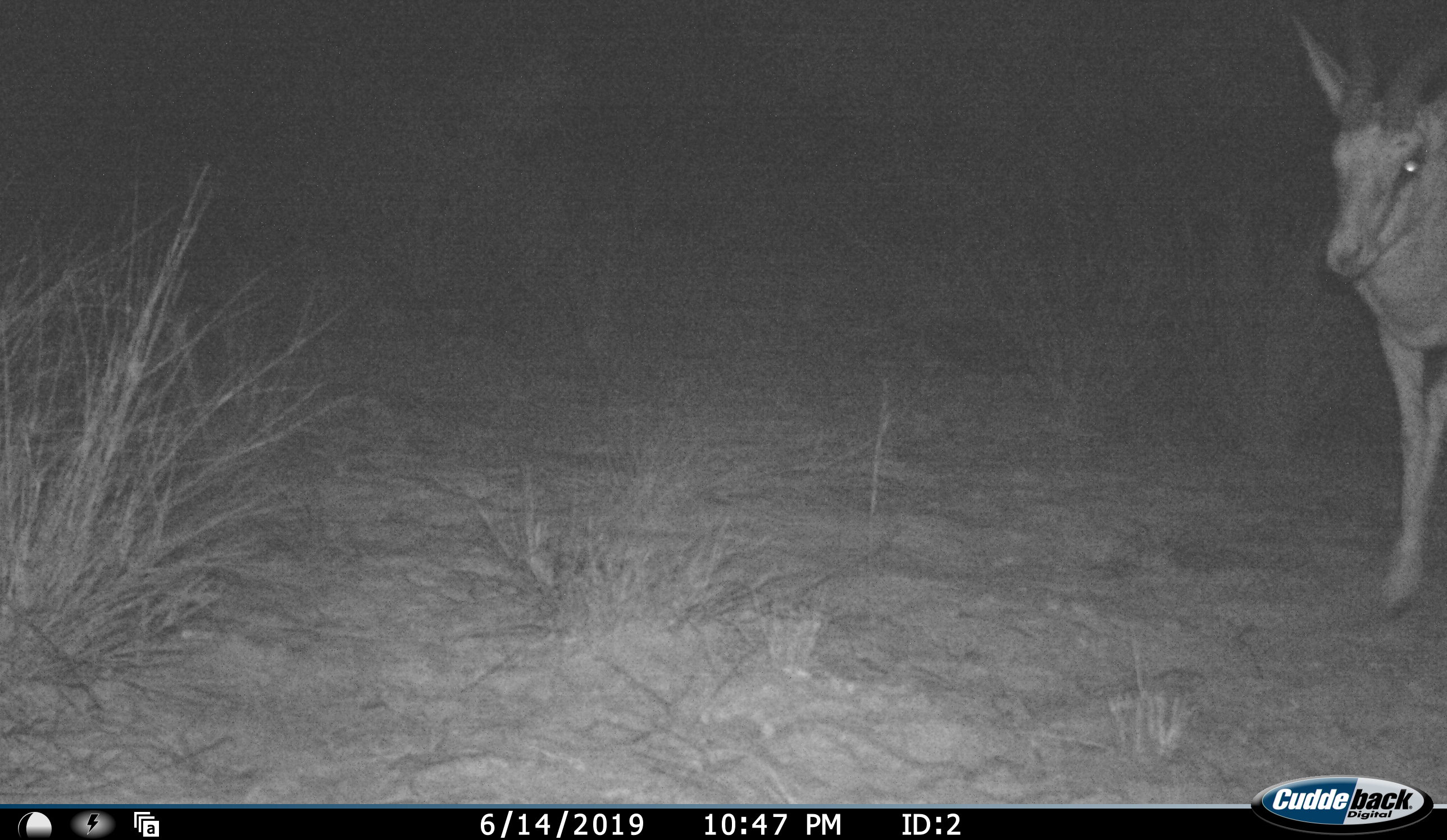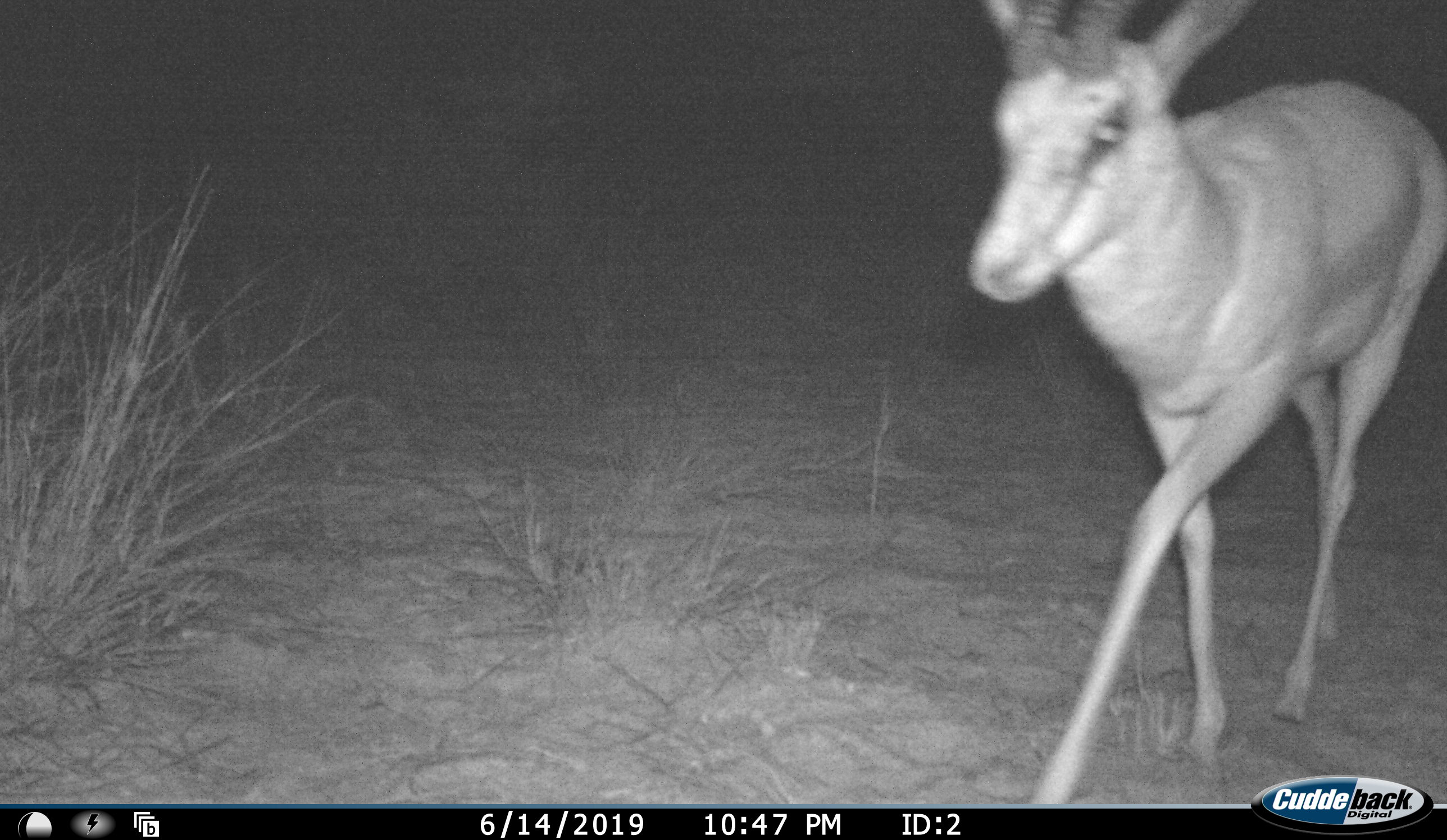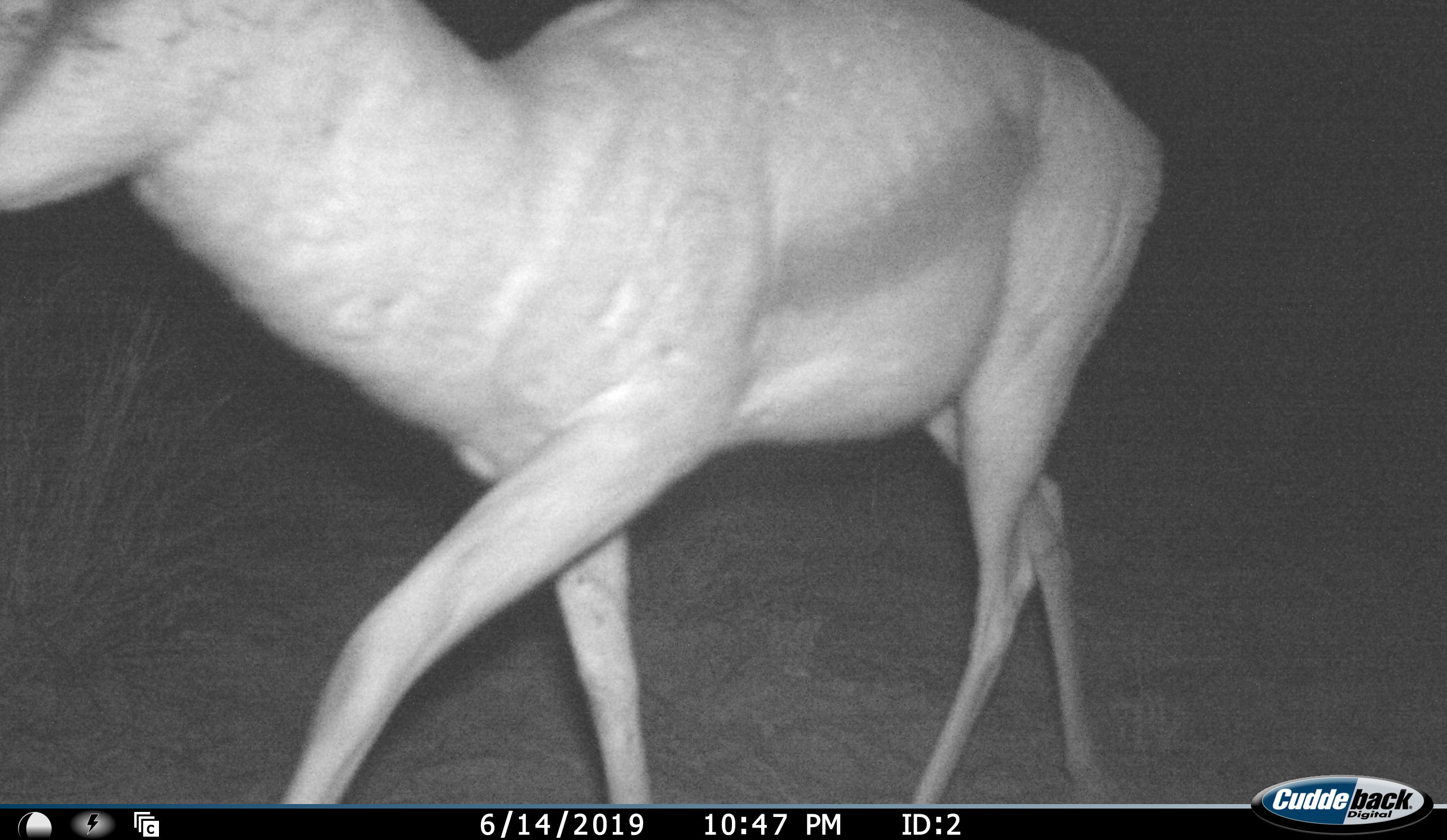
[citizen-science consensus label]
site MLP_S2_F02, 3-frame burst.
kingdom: Animalia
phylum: Chordata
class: Mammalia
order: Artiodactyla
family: Bovidae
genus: Antidorcas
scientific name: Antidorcas marsupialis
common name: springbok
Springbok (Antidorcas marsupialis), count 1. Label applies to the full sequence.